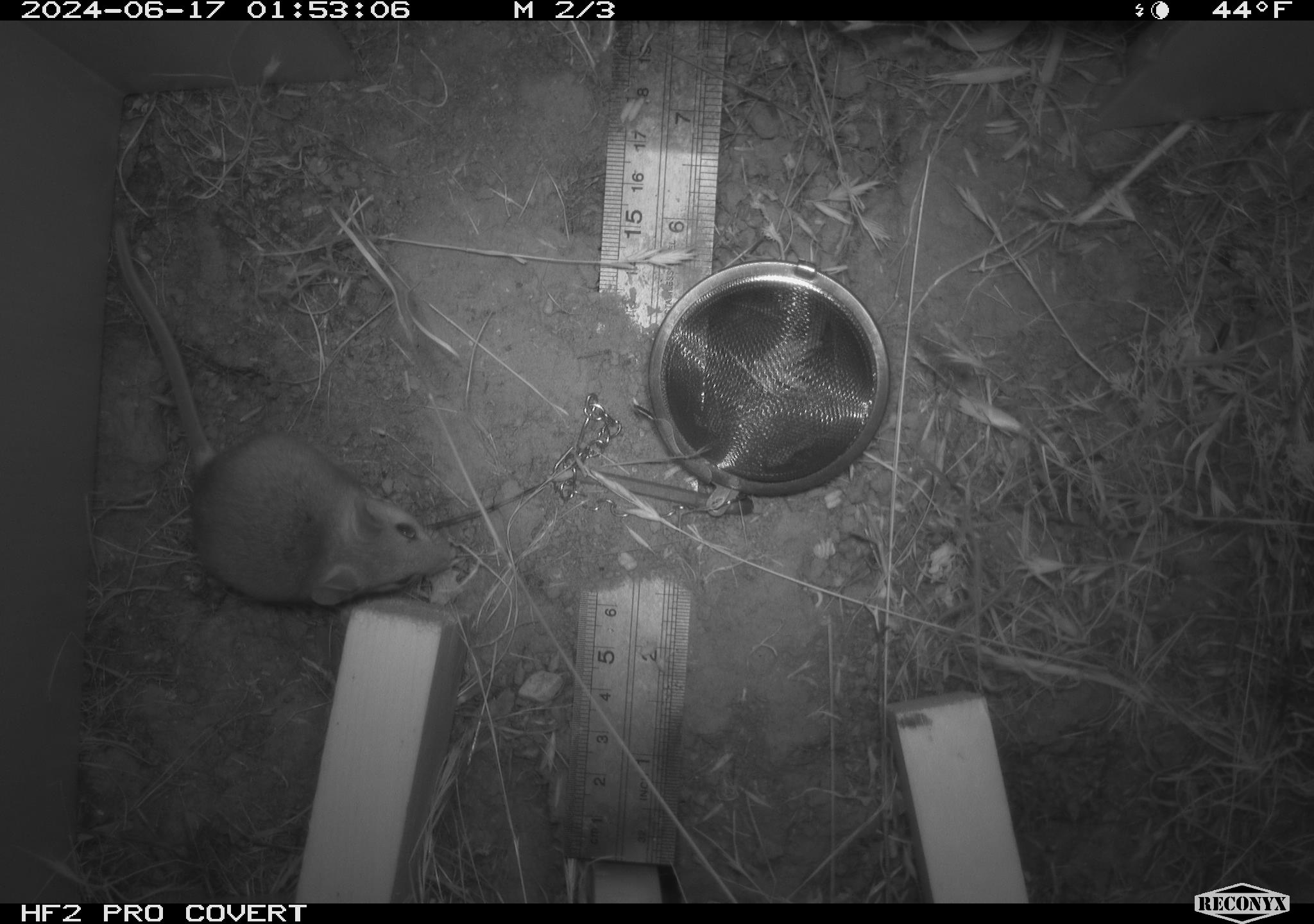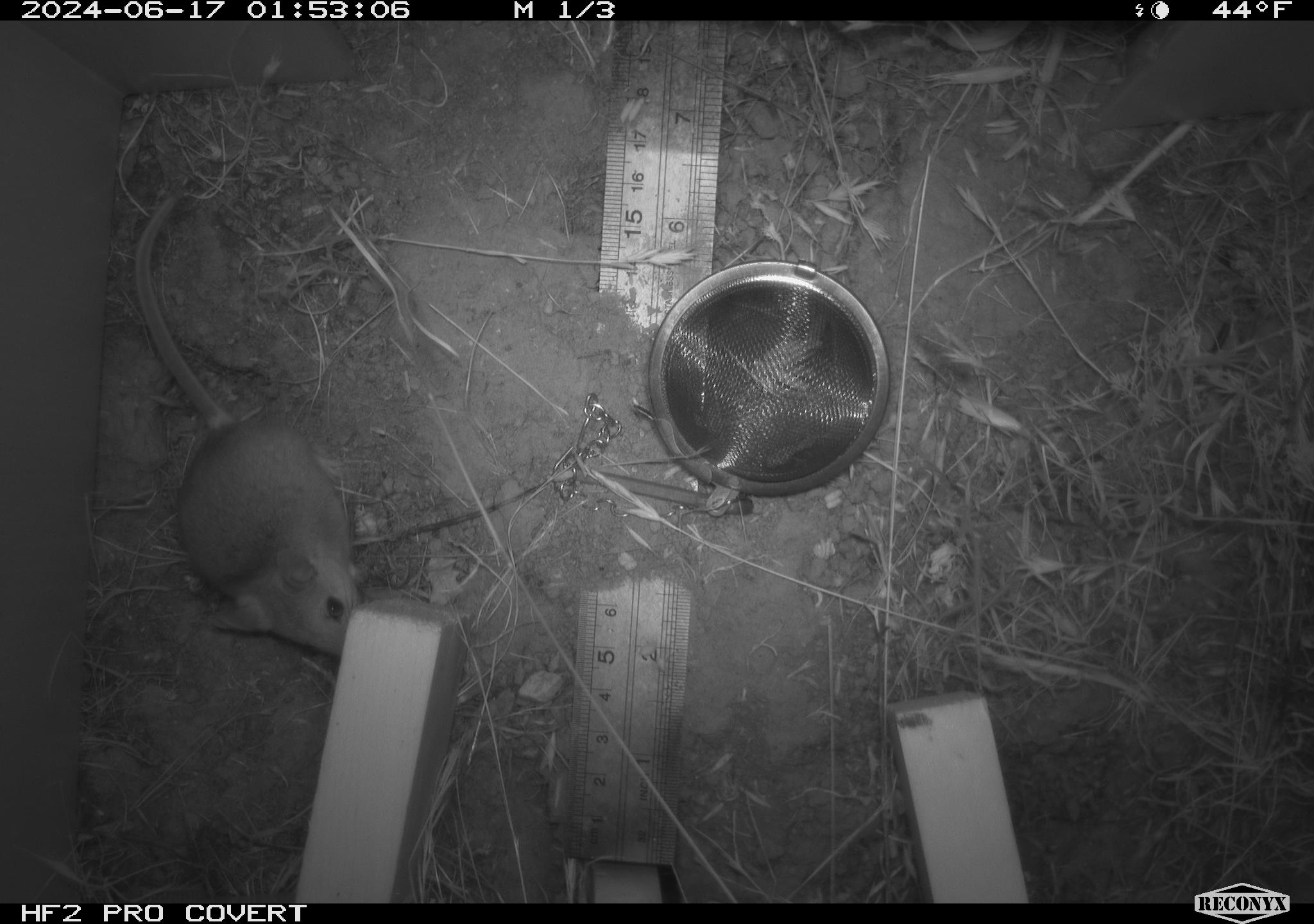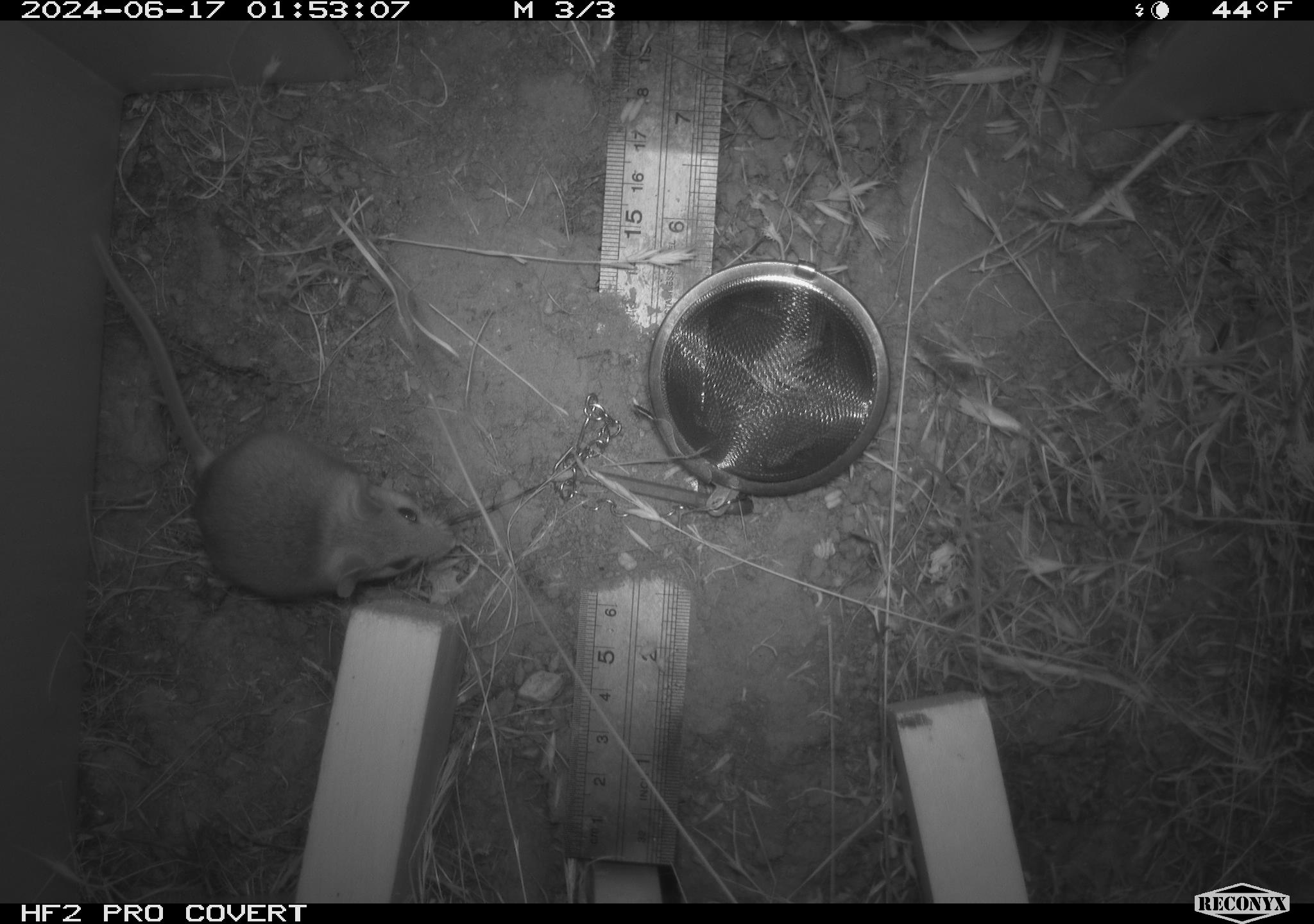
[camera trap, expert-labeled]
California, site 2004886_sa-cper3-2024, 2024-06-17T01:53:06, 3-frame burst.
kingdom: Animalia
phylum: Chordata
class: Mammalia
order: Rodentia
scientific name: Rodentia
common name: rodent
Rodent (Rodentia).